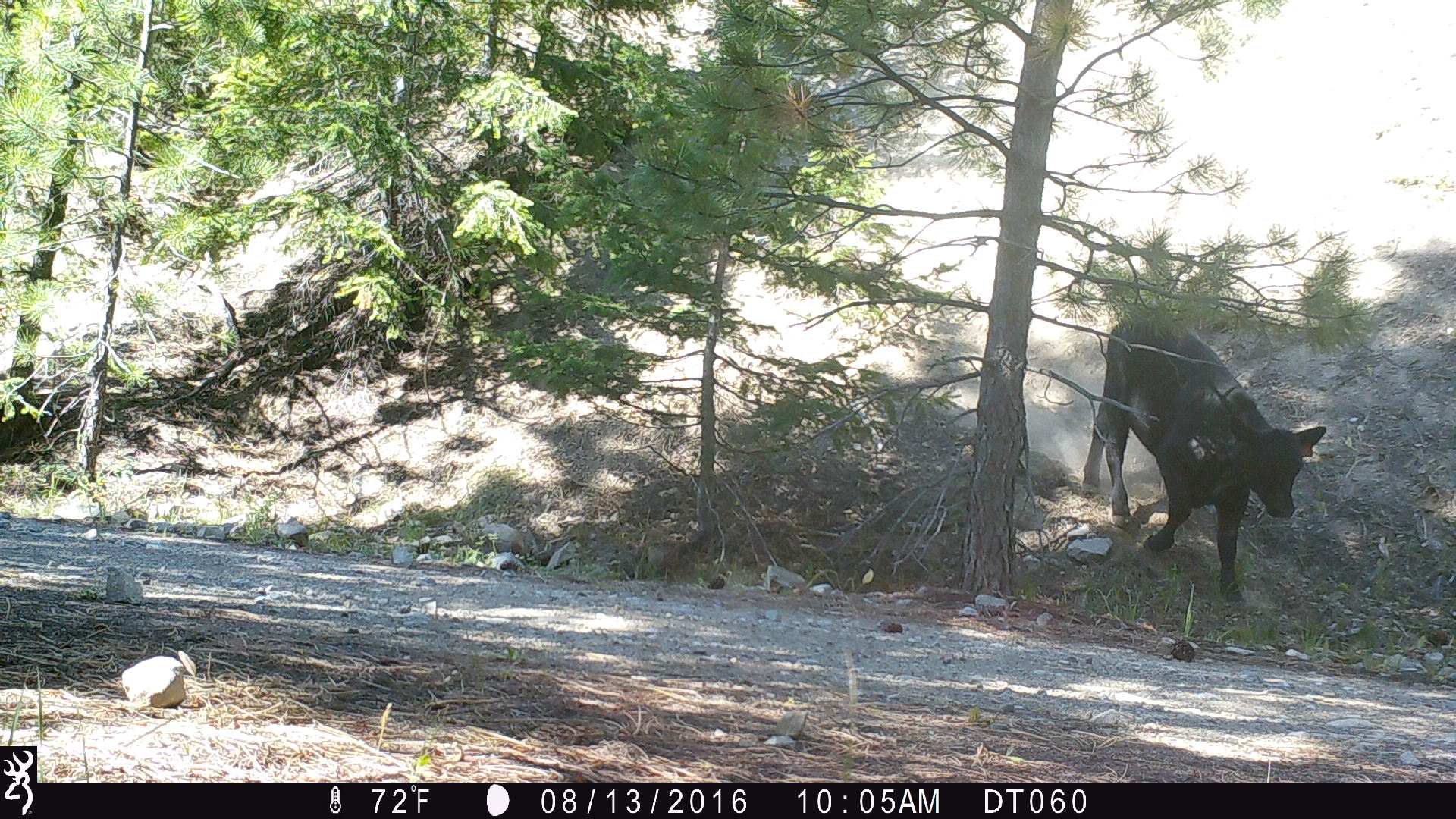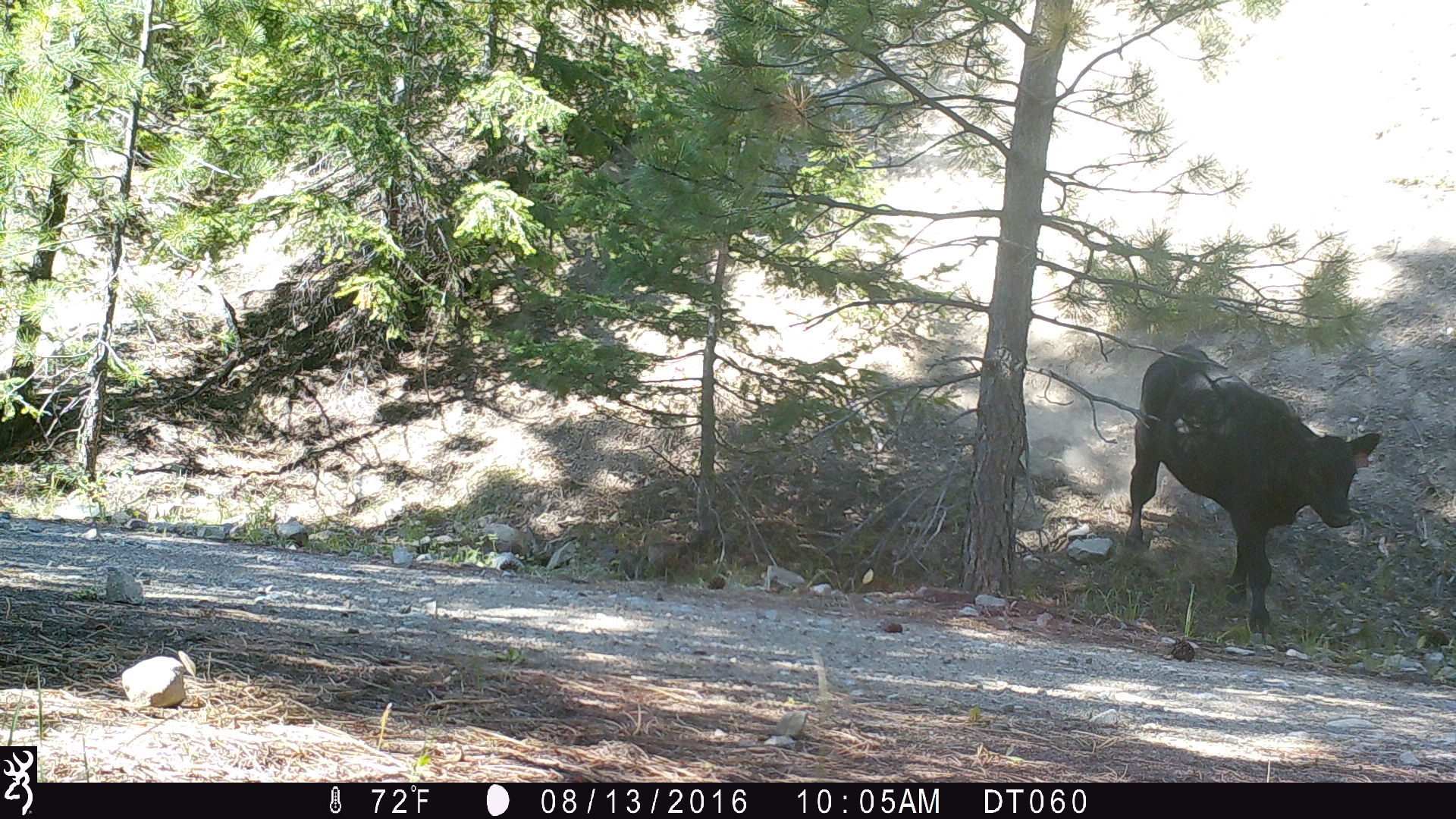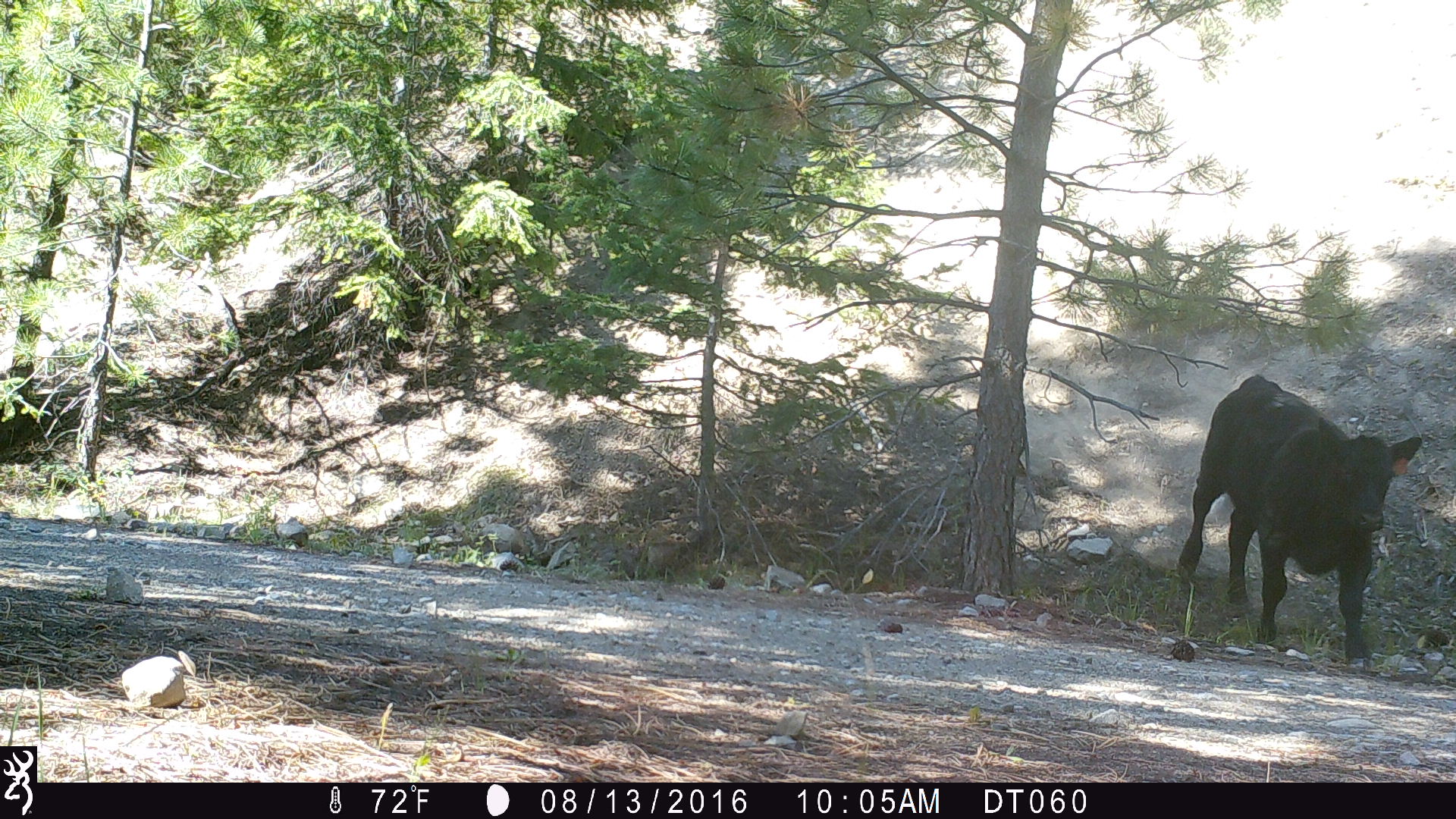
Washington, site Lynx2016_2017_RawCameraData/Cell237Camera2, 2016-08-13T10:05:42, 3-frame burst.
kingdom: Animalia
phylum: Chordata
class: Mammalia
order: Artiodactyla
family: Bovidae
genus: Bos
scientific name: Bos taurus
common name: domestic cattle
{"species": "domestic cattle (Bos taurus)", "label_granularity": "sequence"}